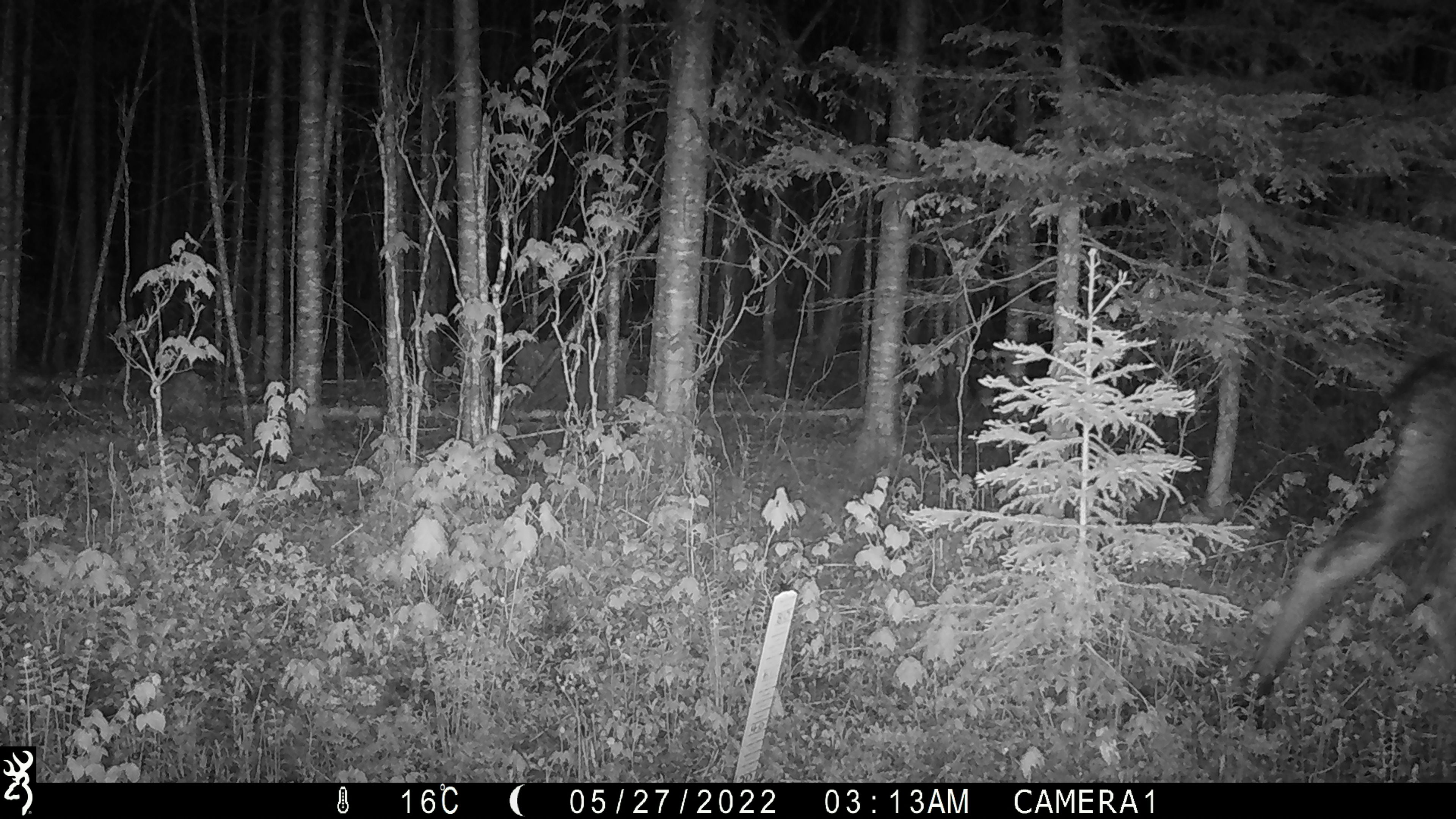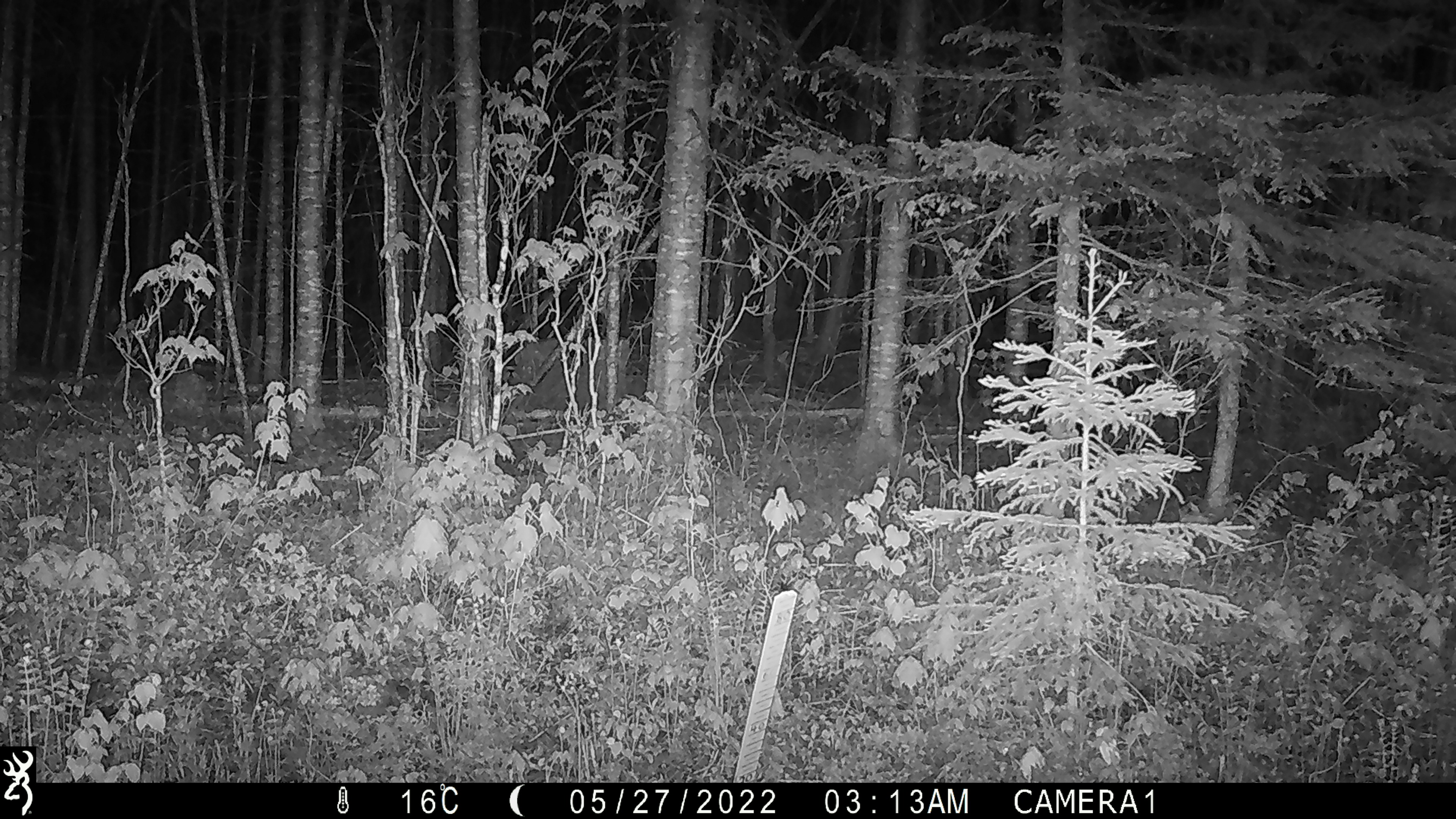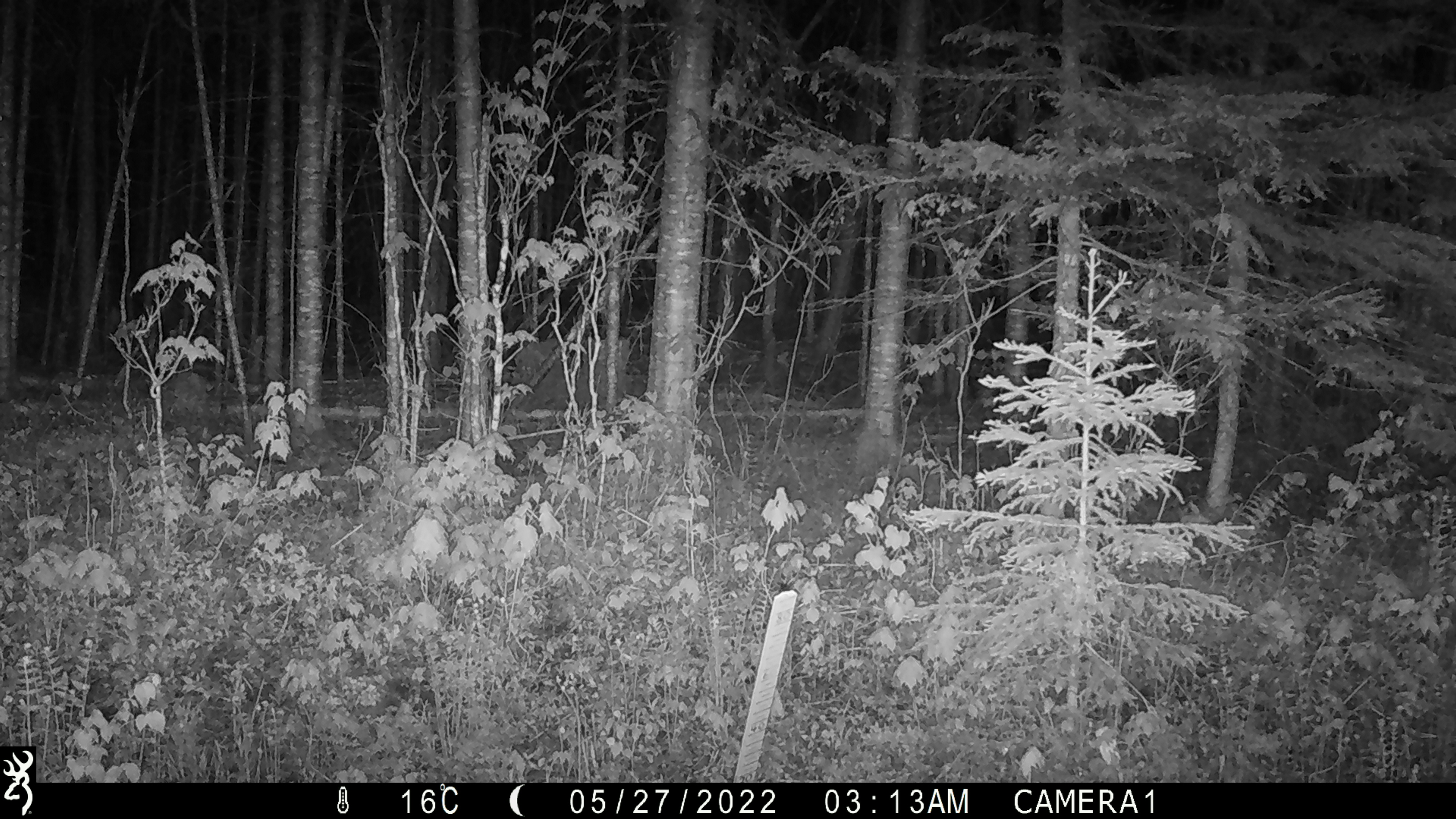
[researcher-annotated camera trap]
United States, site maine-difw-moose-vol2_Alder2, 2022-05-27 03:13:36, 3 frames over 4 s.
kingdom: Animalia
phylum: Chordata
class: Mammalia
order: Artiodactyla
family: Cervidae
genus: Alces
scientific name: Alces alces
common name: moose